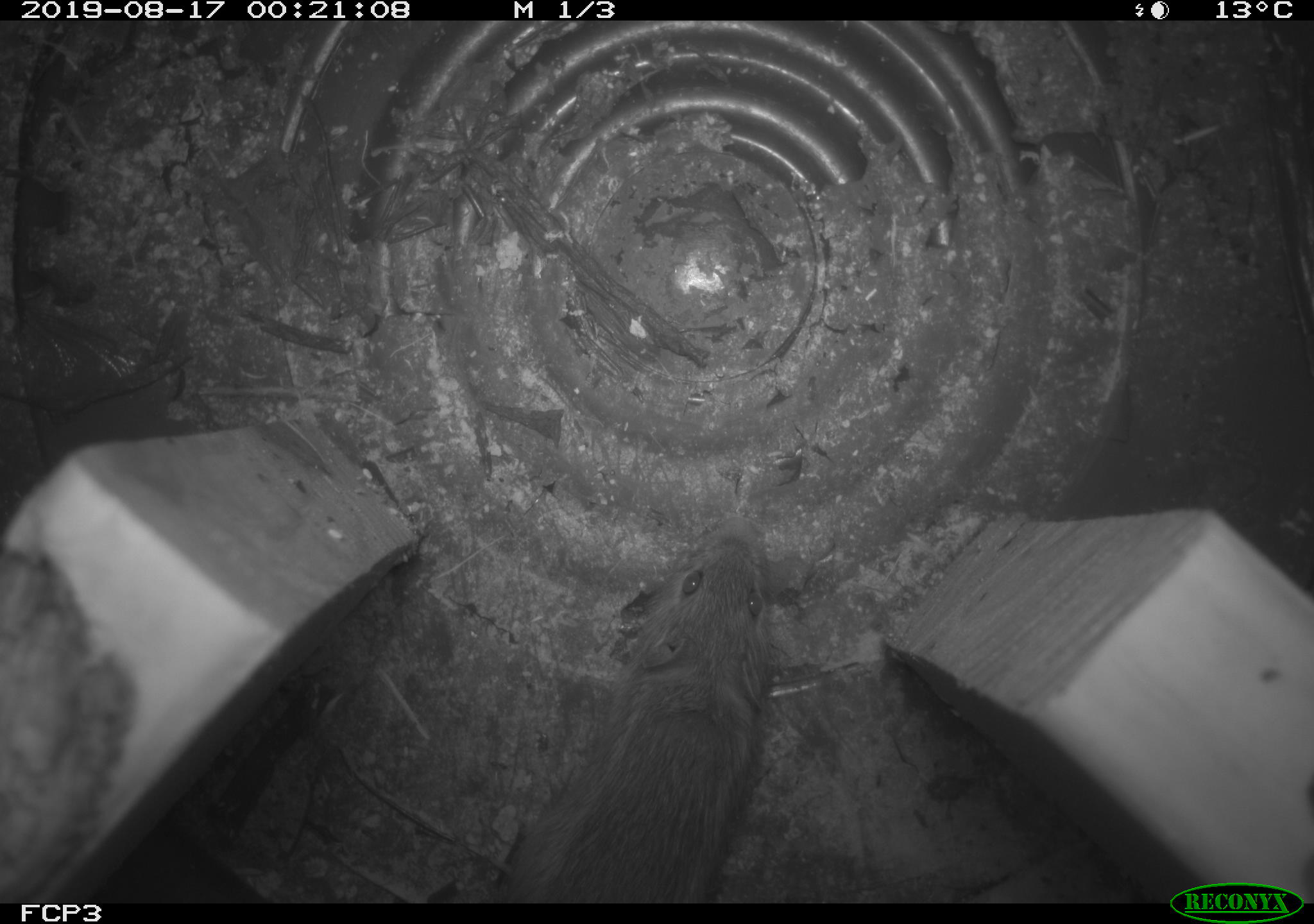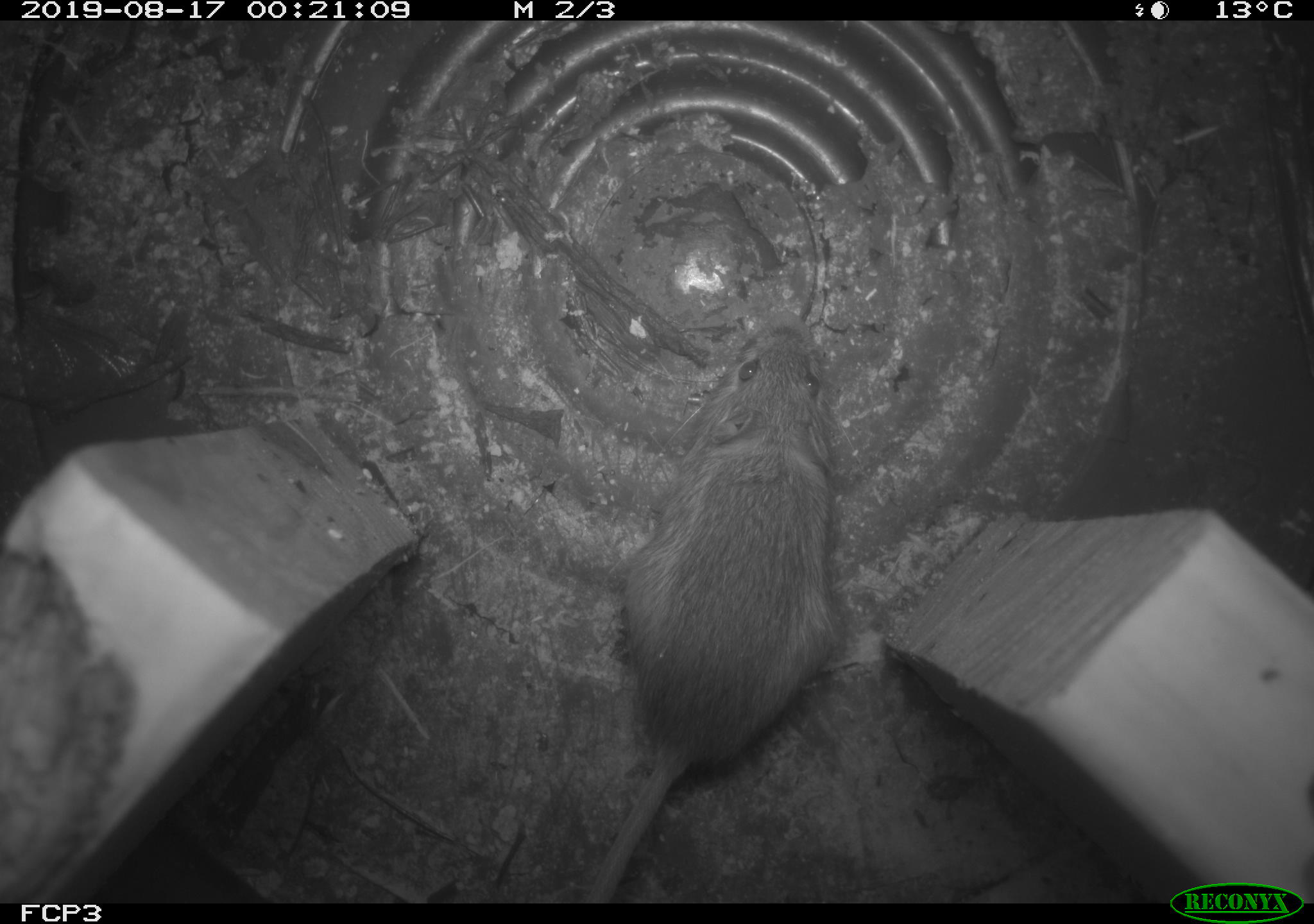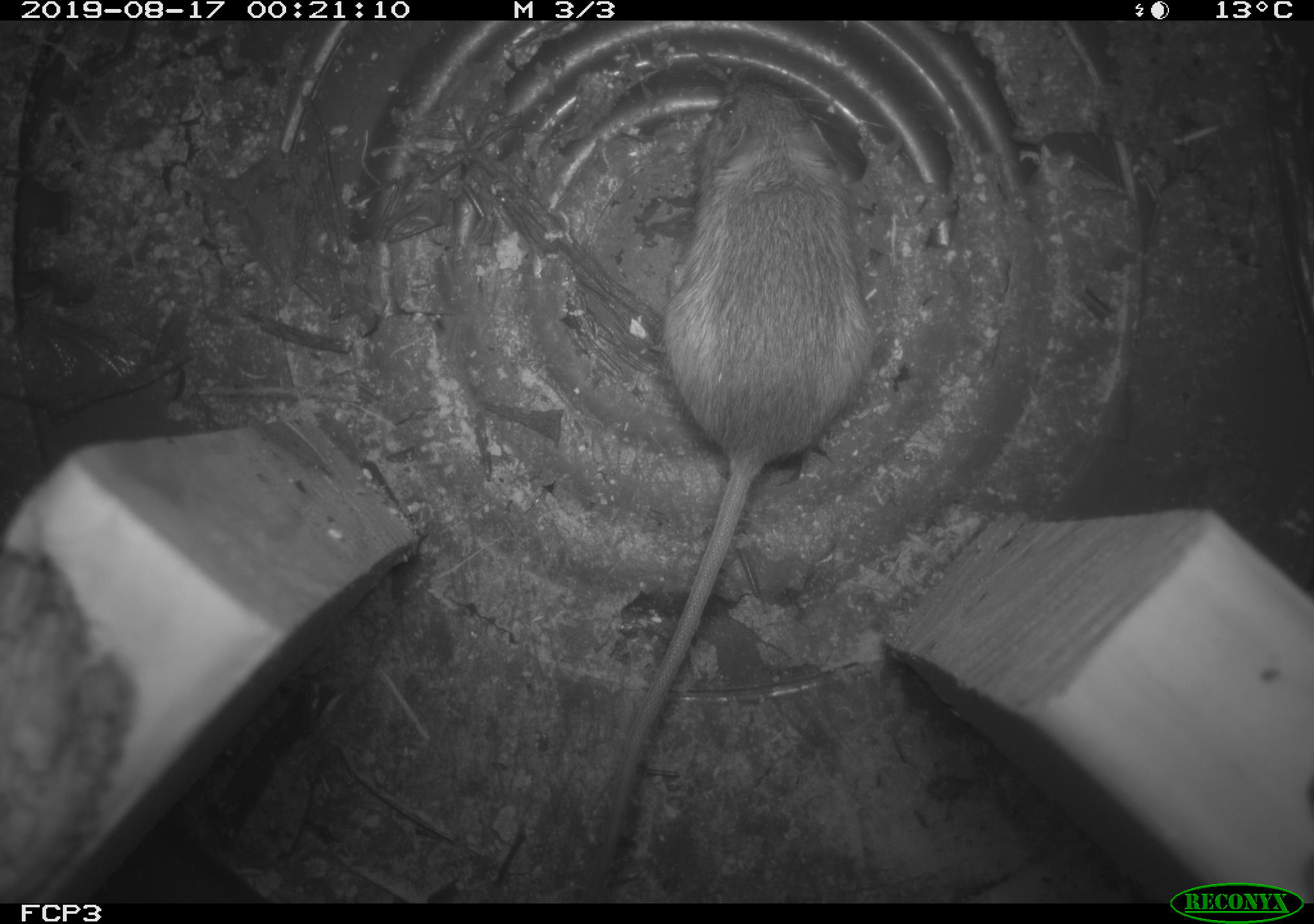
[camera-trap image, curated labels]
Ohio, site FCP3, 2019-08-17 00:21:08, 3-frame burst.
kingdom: Animalia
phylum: Chordata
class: Mammalia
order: Rodentia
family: Zapodidae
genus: Napaeozapus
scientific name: Napaeozapus insignis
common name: woodland jumping mouse